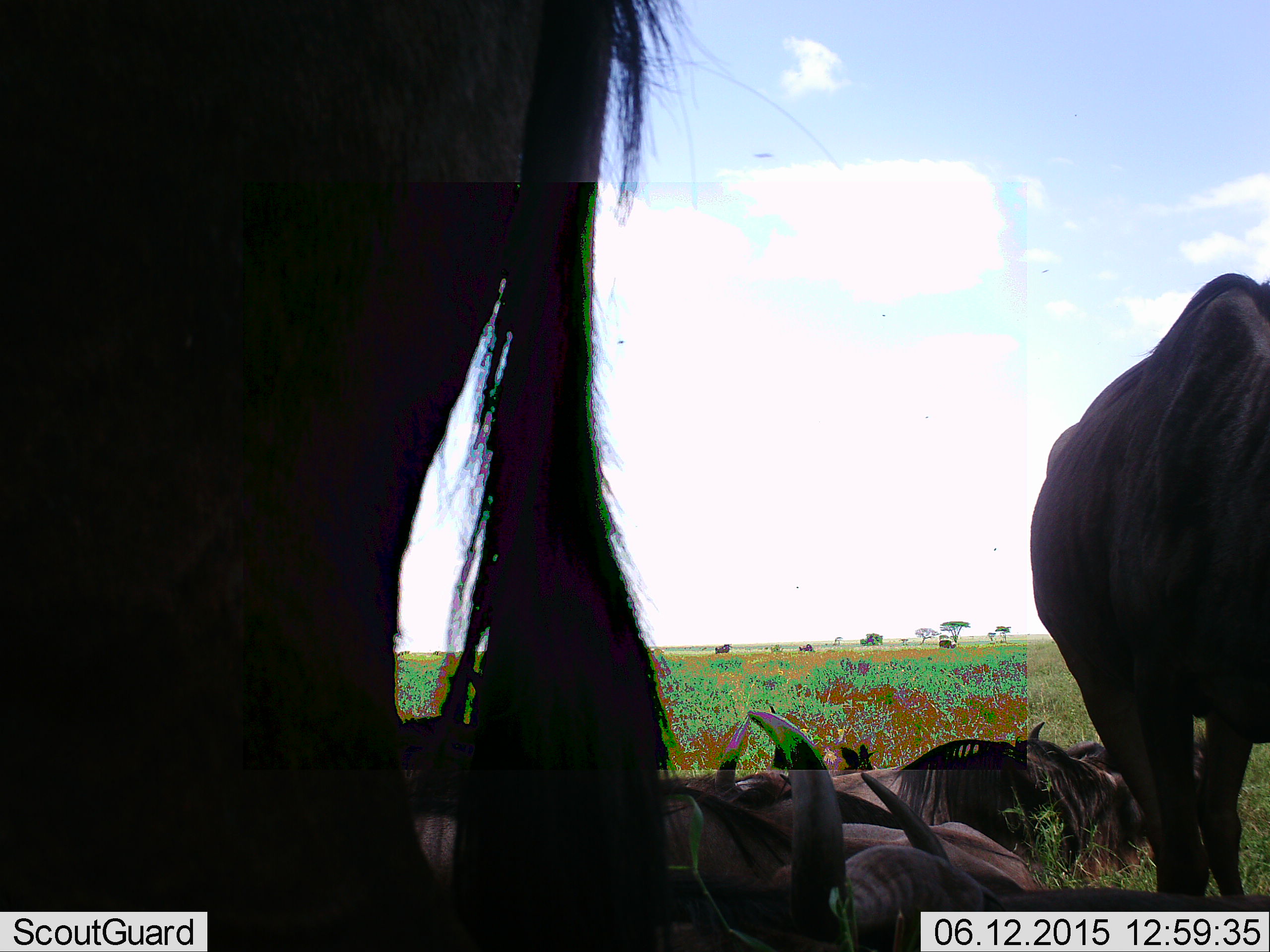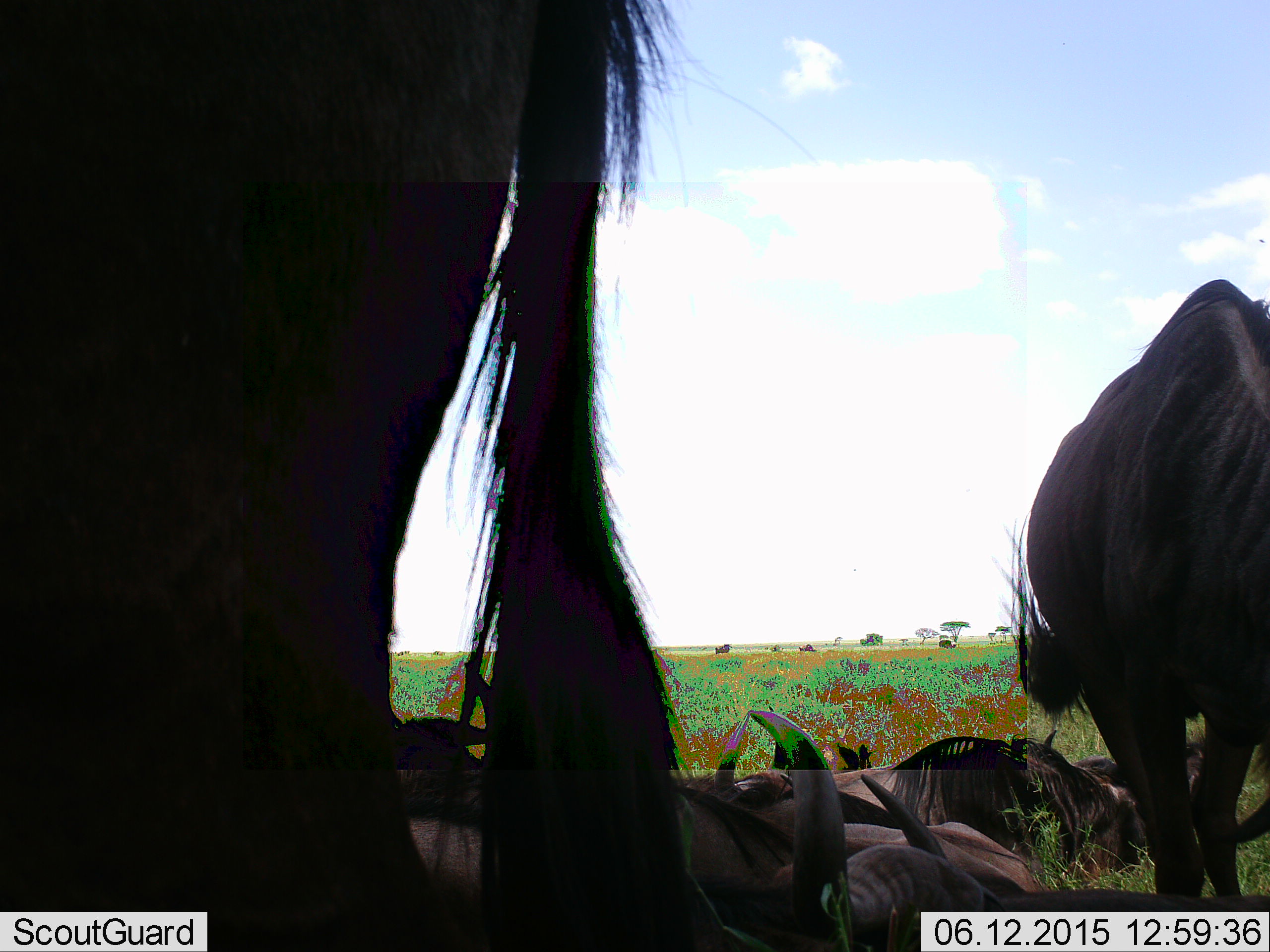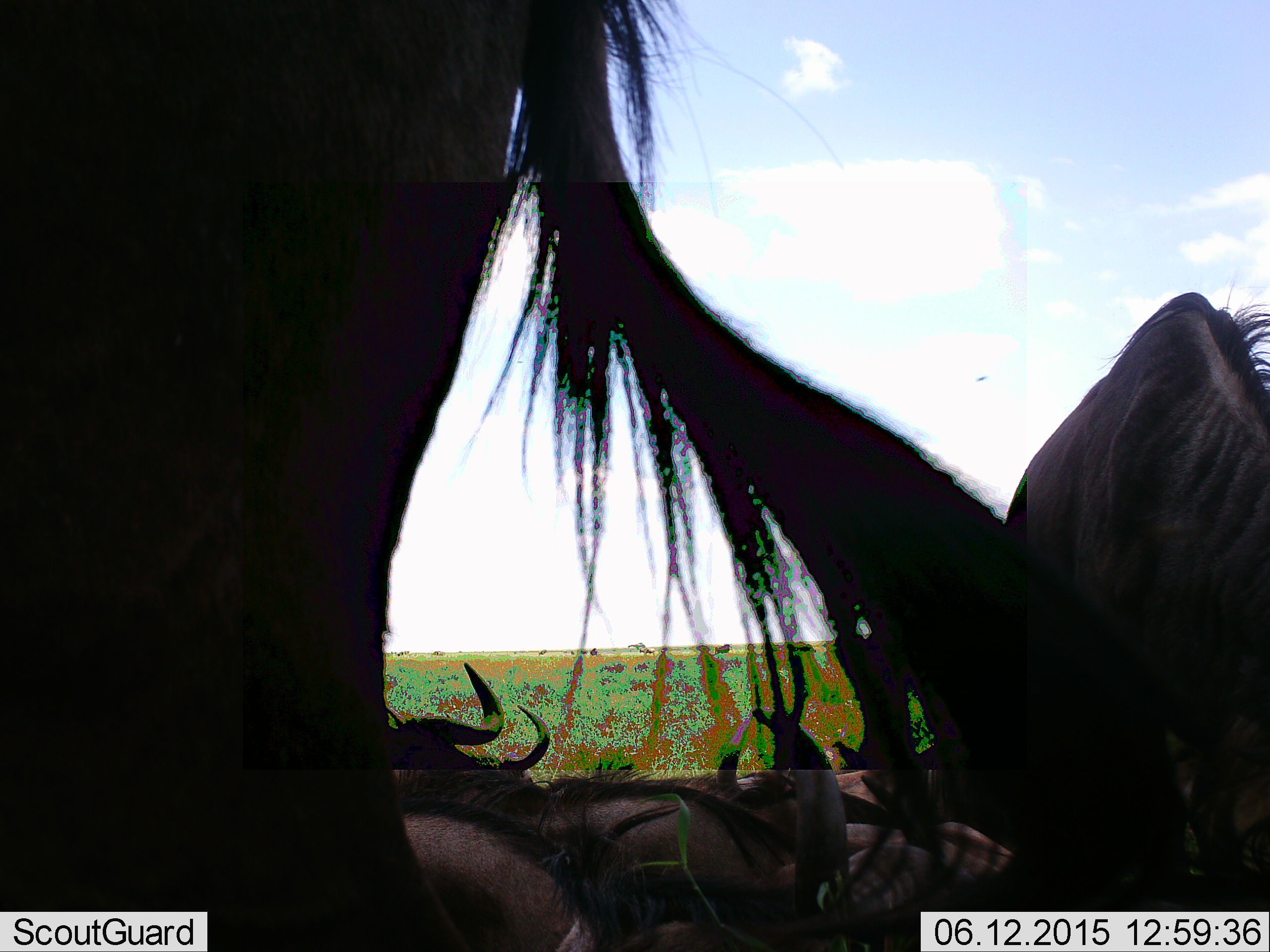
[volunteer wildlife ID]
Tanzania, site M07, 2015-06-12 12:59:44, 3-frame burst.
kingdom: Animalia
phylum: Chordata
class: Mammalia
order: Artiodactyla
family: Bovidae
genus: Connochaetes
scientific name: Connochaetes taurinus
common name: blue wildebeest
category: wildebeest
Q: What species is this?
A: Wildebeest (blue wildebeest) (Connochaetes taurinus).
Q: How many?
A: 8.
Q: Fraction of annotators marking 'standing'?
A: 100%.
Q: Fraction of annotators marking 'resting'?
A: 100%.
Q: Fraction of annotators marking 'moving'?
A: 10%.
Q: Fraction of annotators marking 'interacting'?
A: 20%.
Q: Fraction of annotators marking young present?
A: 10%.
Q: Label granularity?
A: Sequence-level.